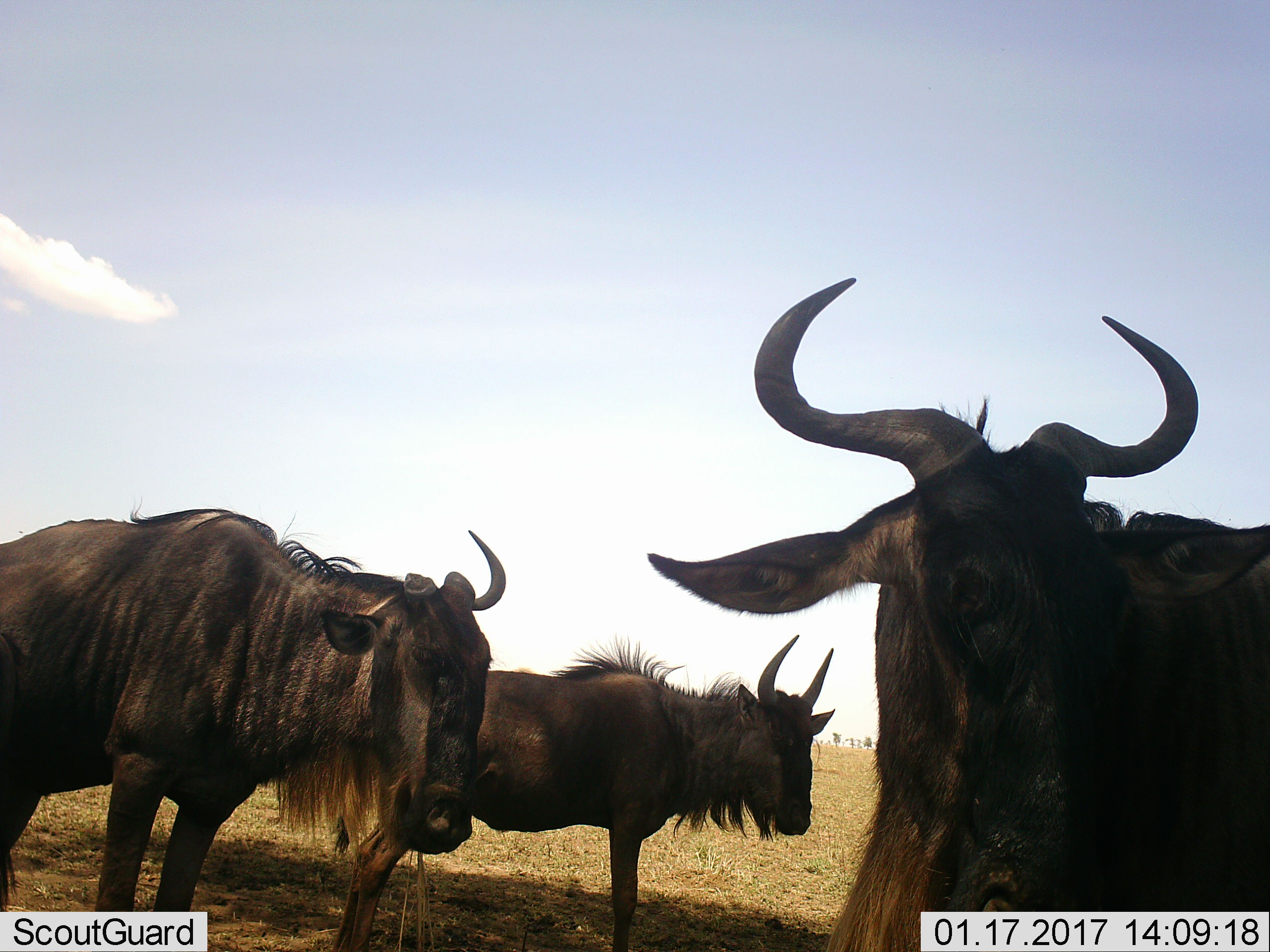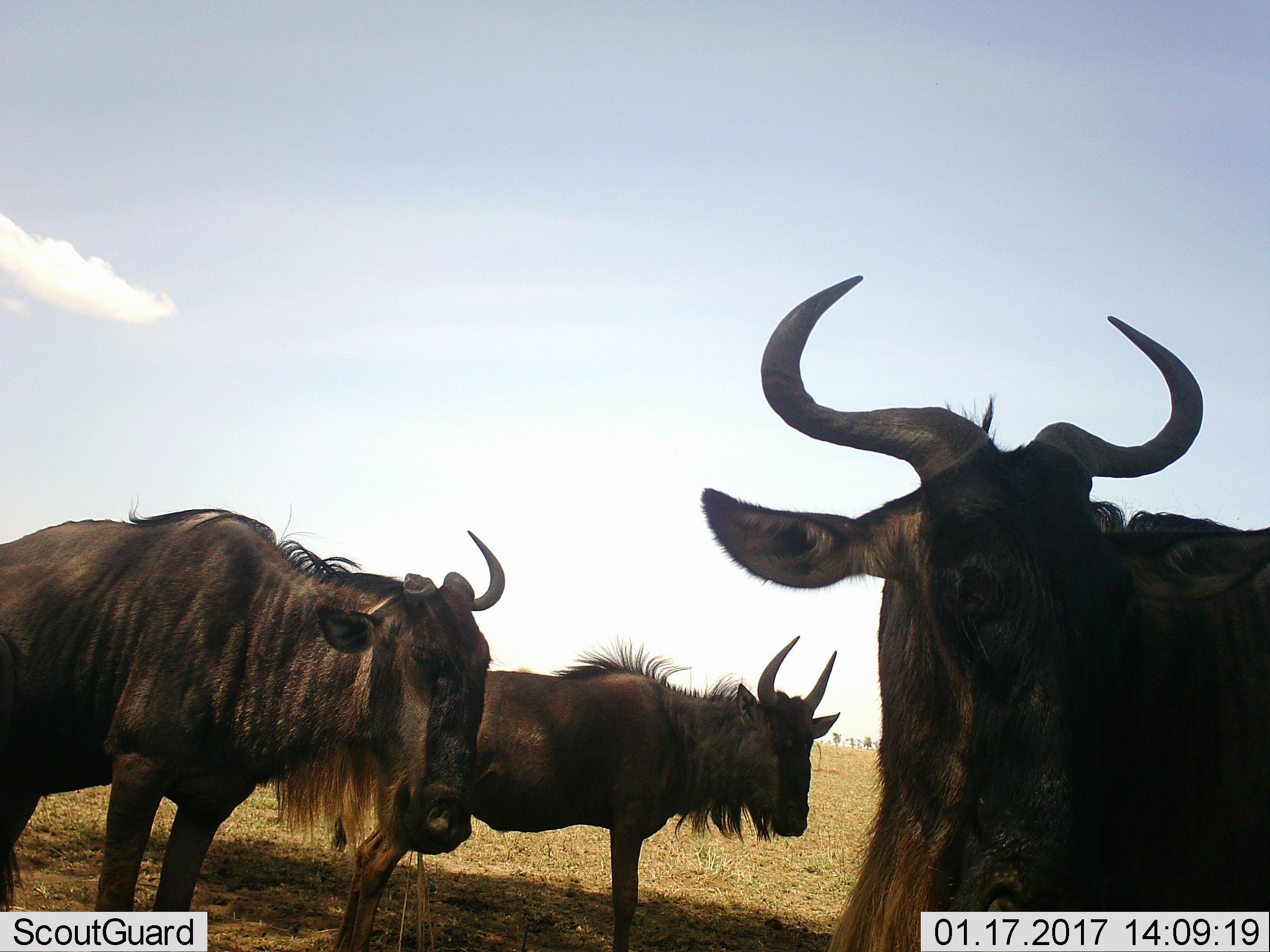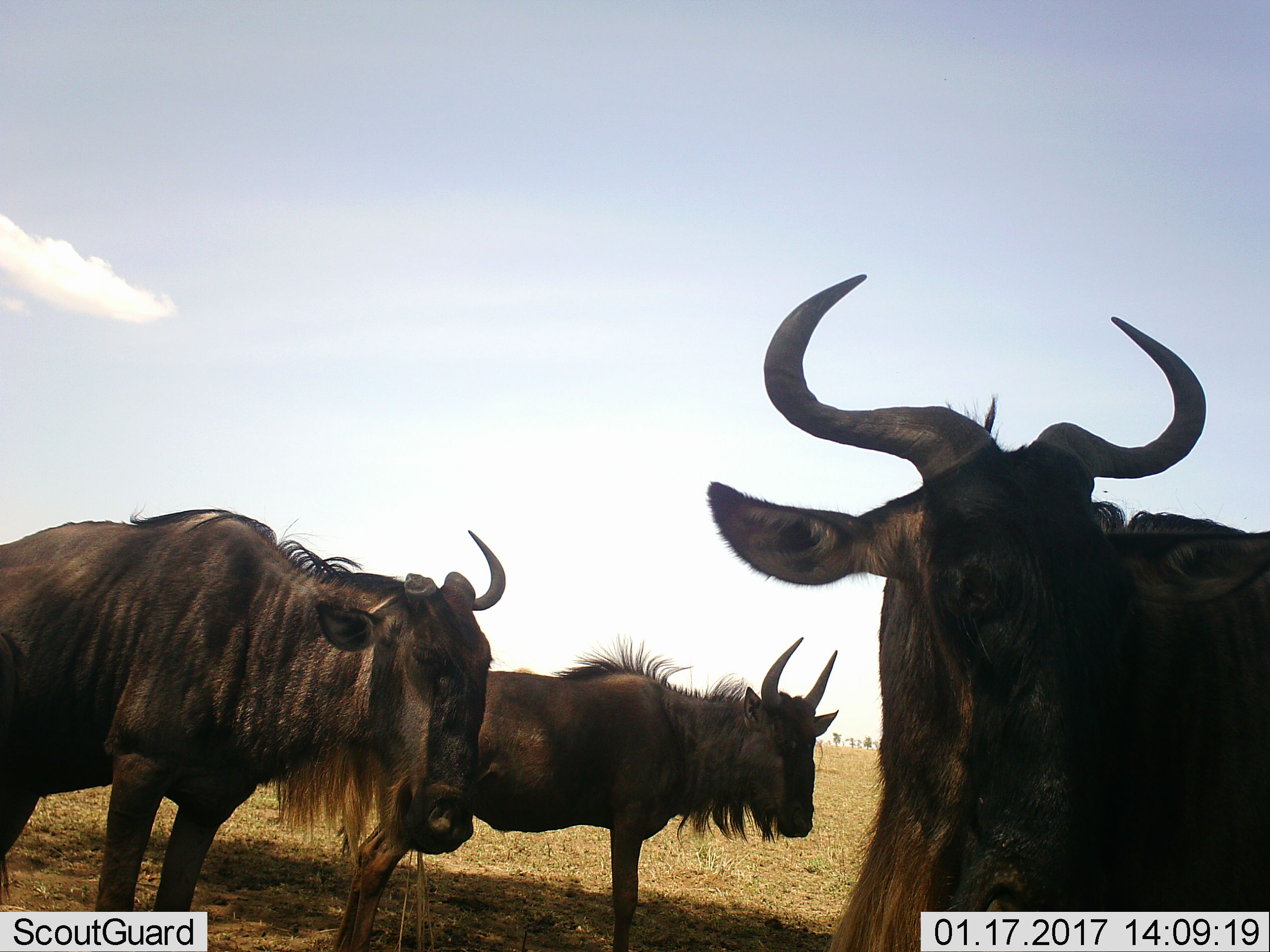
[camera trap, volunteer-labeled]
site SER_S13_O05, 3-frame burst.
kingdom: Animalia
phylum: Chordata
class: Mammalia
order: Artiodactyla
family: Bovidae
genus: Connochaetes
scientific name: Connochaetes taurinus taurinus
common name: blue wildebeest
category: wildebeestblue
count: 3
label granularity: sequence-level